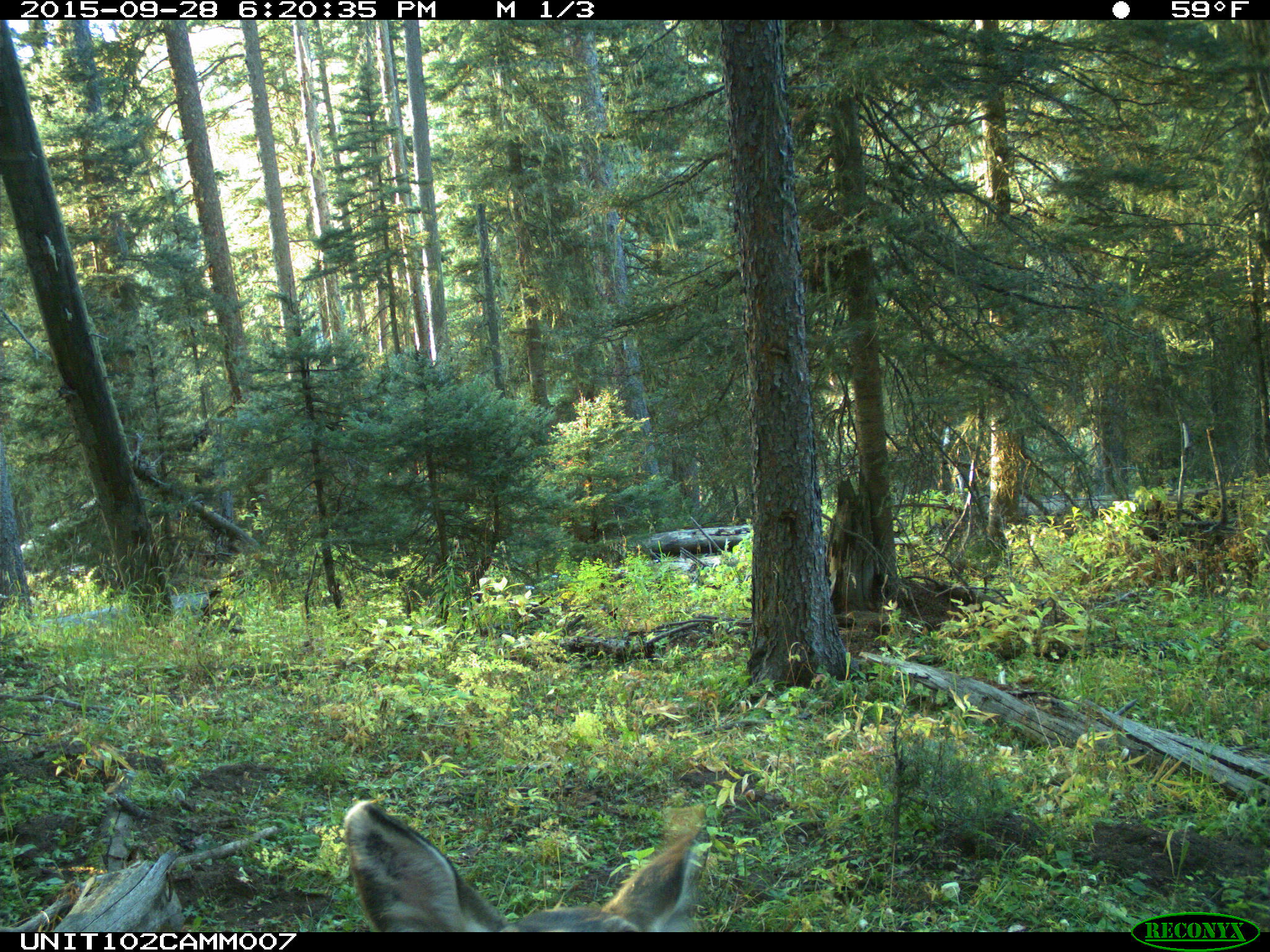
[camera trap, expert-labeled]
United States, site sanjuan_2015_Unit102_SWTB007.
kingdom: Animalia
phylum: Chordata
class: Mammalia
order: Artiodactyla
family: Cervidae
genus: Odocoileus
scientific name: Odocoileus hemionus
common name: mule deer